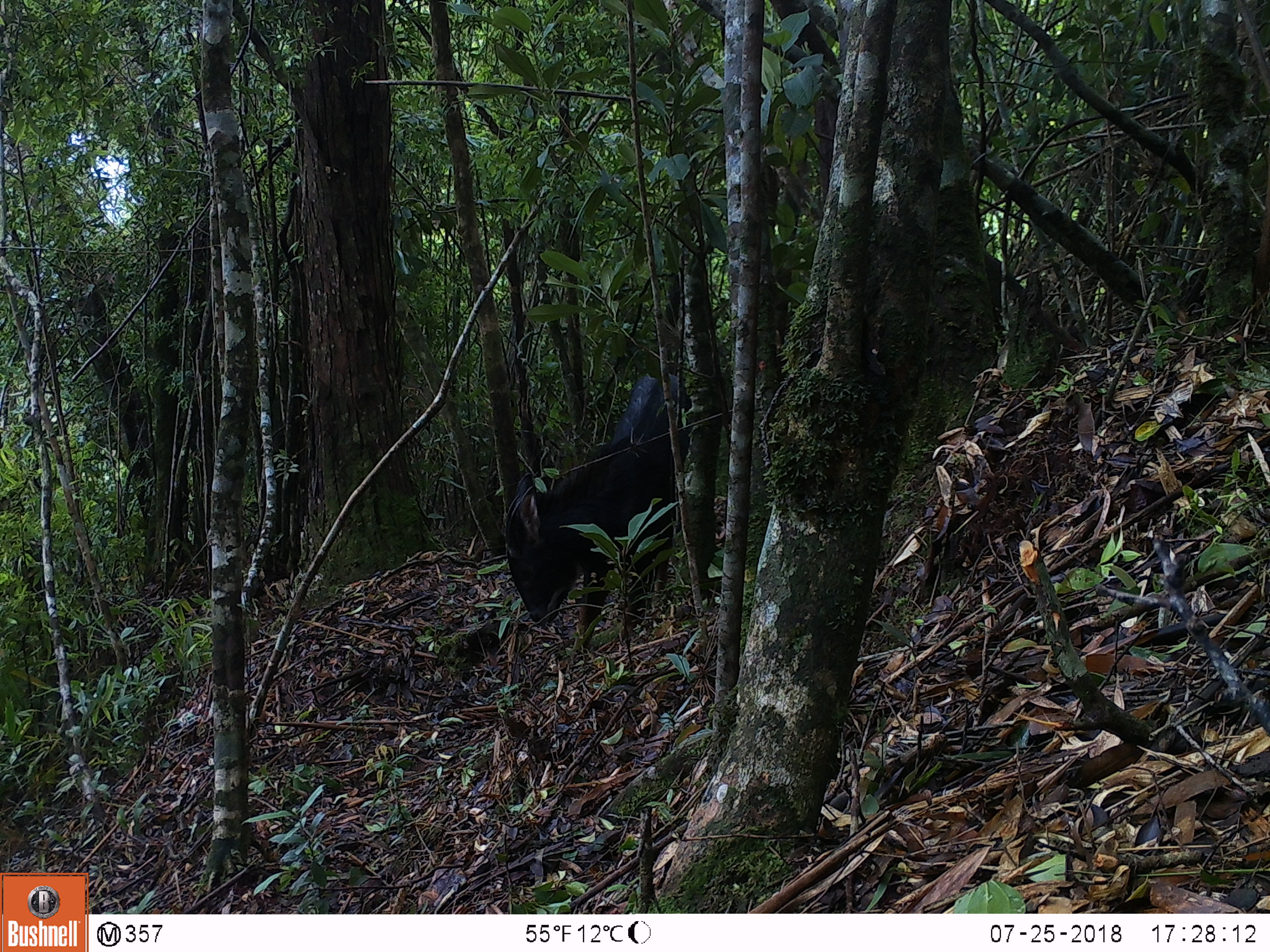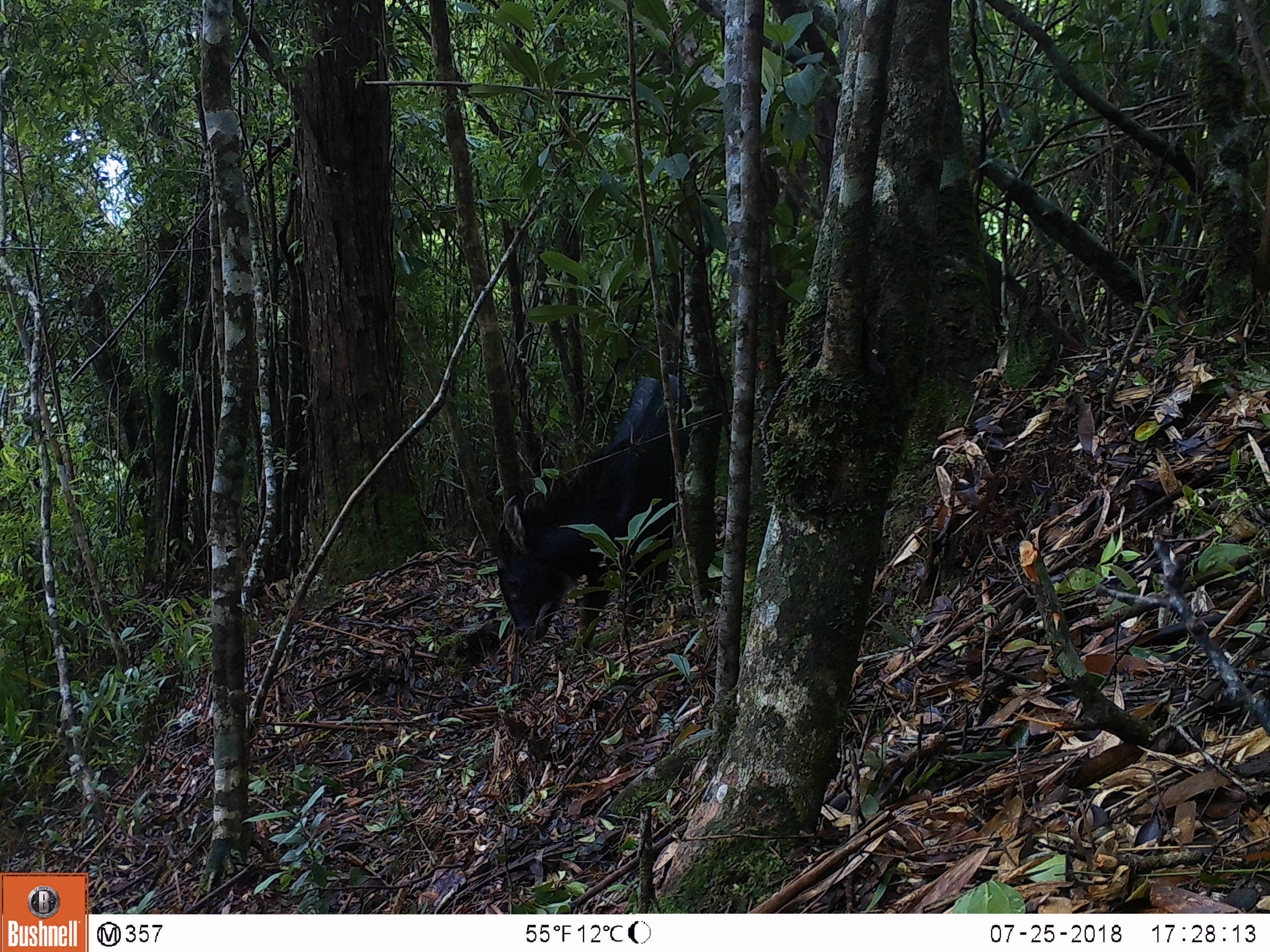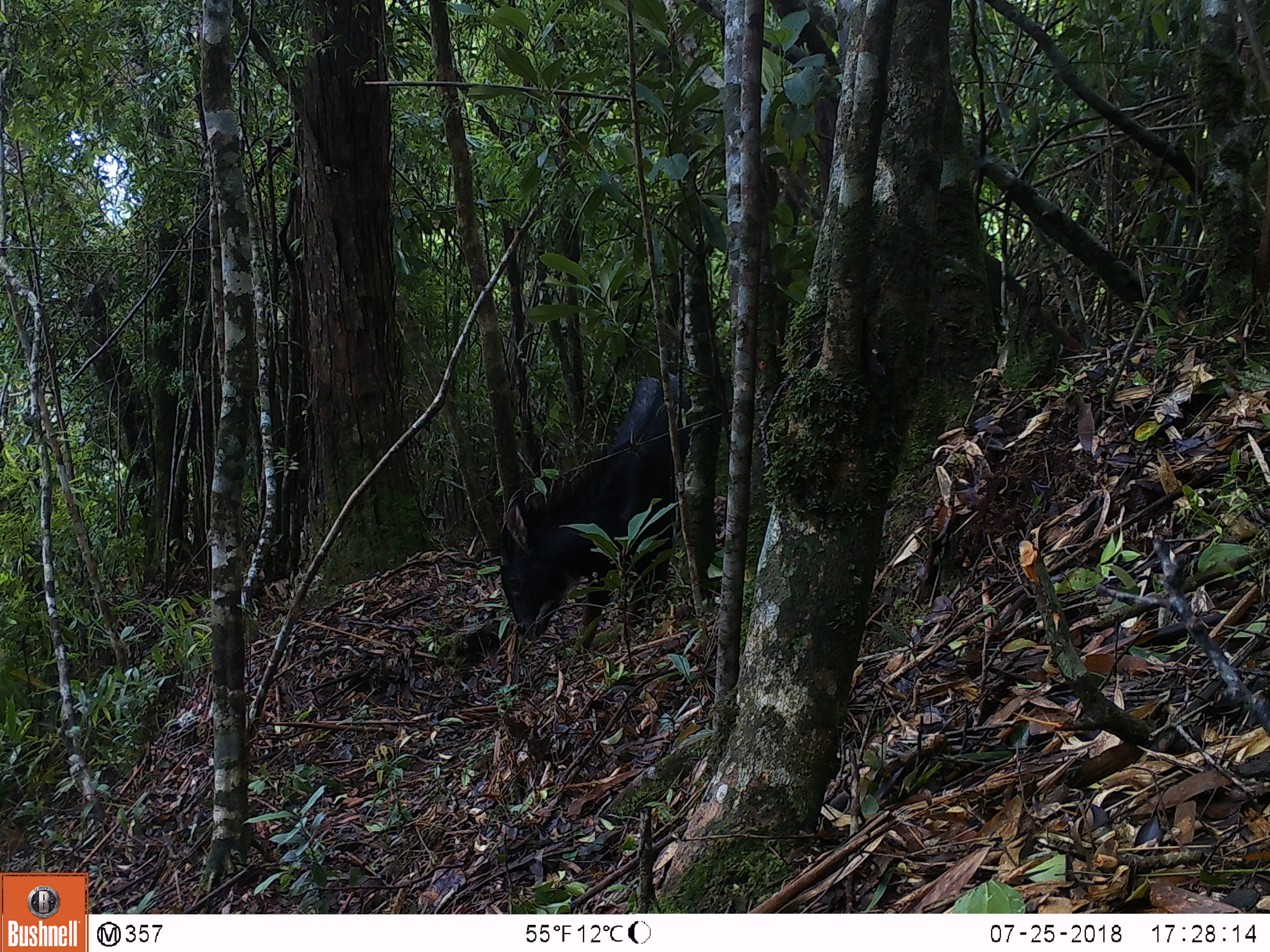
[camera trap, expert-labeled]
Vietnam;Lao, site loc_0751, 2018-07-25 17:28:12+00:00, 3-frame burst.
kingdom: Animalia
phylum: Chordata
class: Mammalia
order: Artiodactyla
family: Bovidae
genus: Capricornis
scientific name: Capricornis sumatraensis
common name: chinese serow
Chinese serow (Capricornis sumatraensis). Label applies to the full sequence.